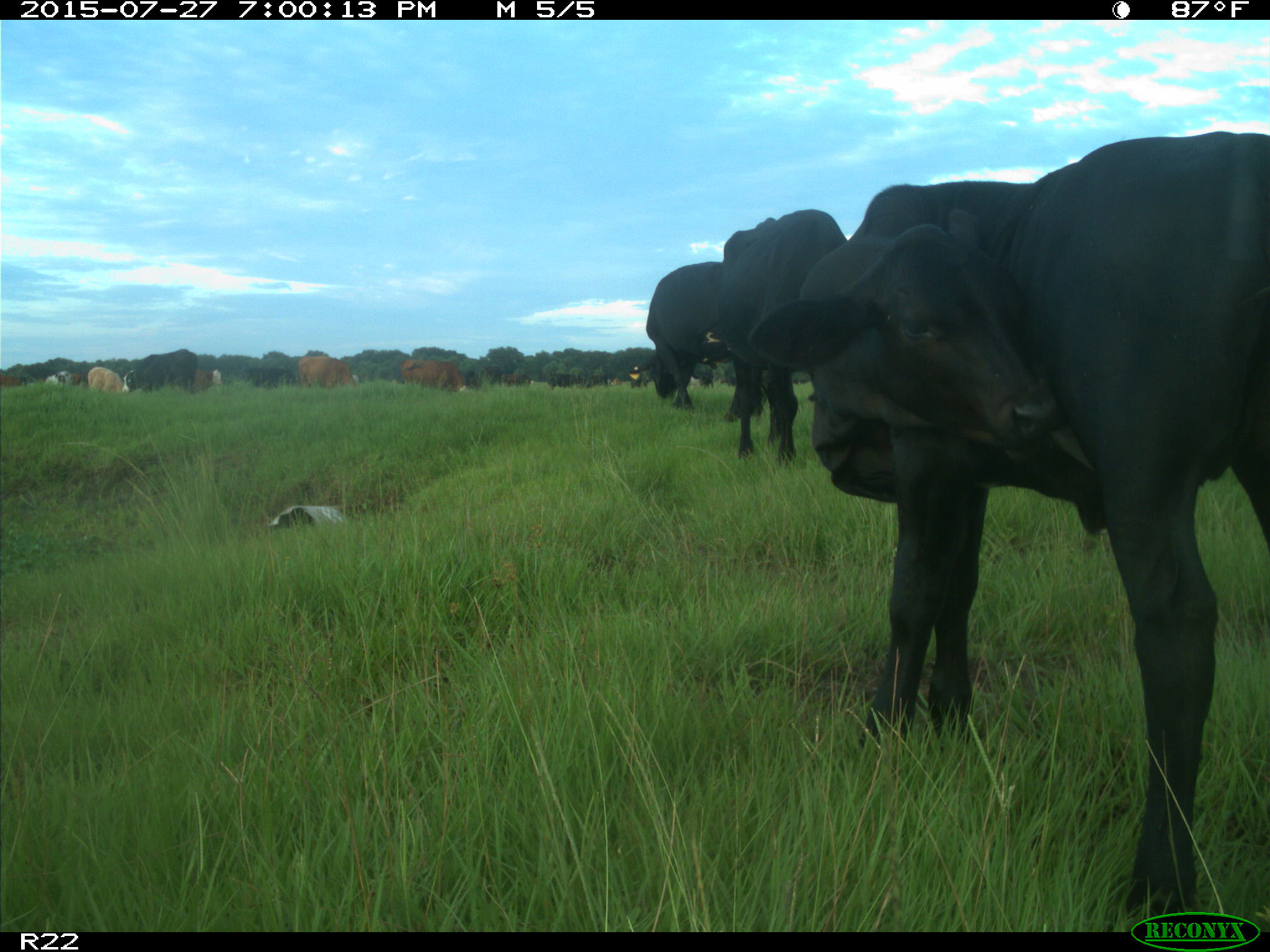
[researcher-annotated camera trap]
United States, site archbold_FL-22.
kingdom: Animalia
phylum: Chordata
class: Mammalia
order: Artiodactyla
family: Bovidae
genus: Bos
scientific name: Bos taurus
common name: domestic cow